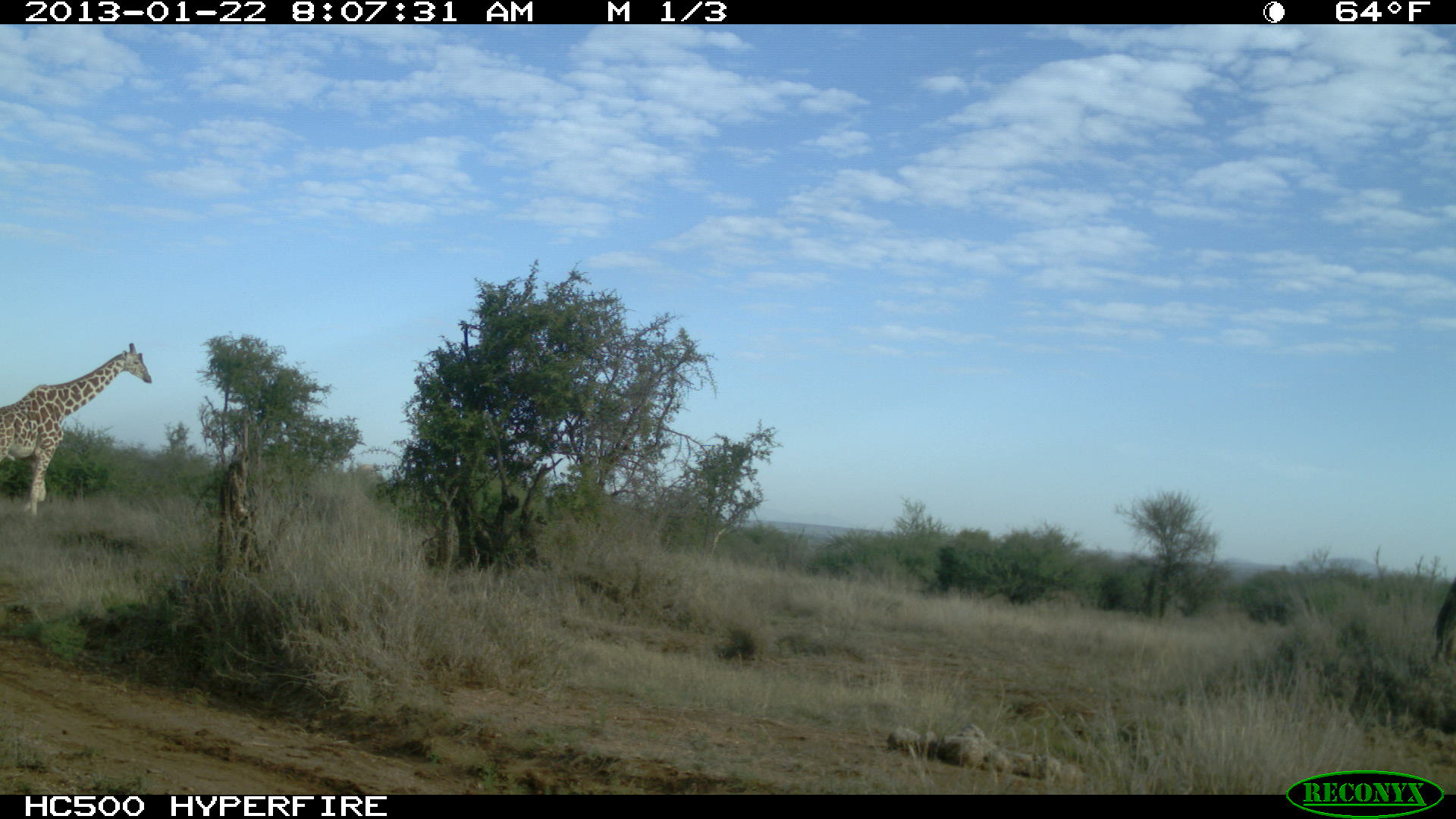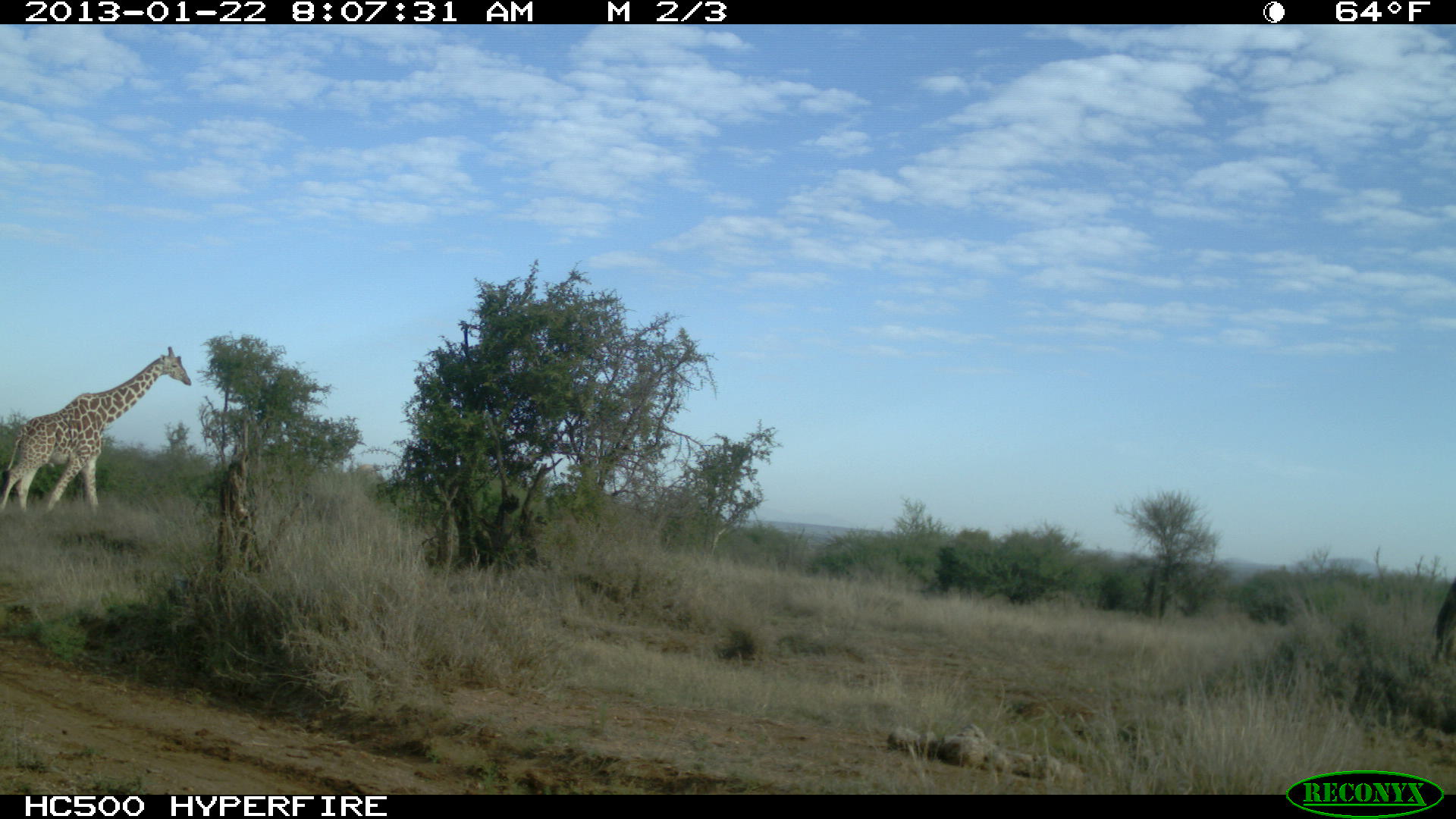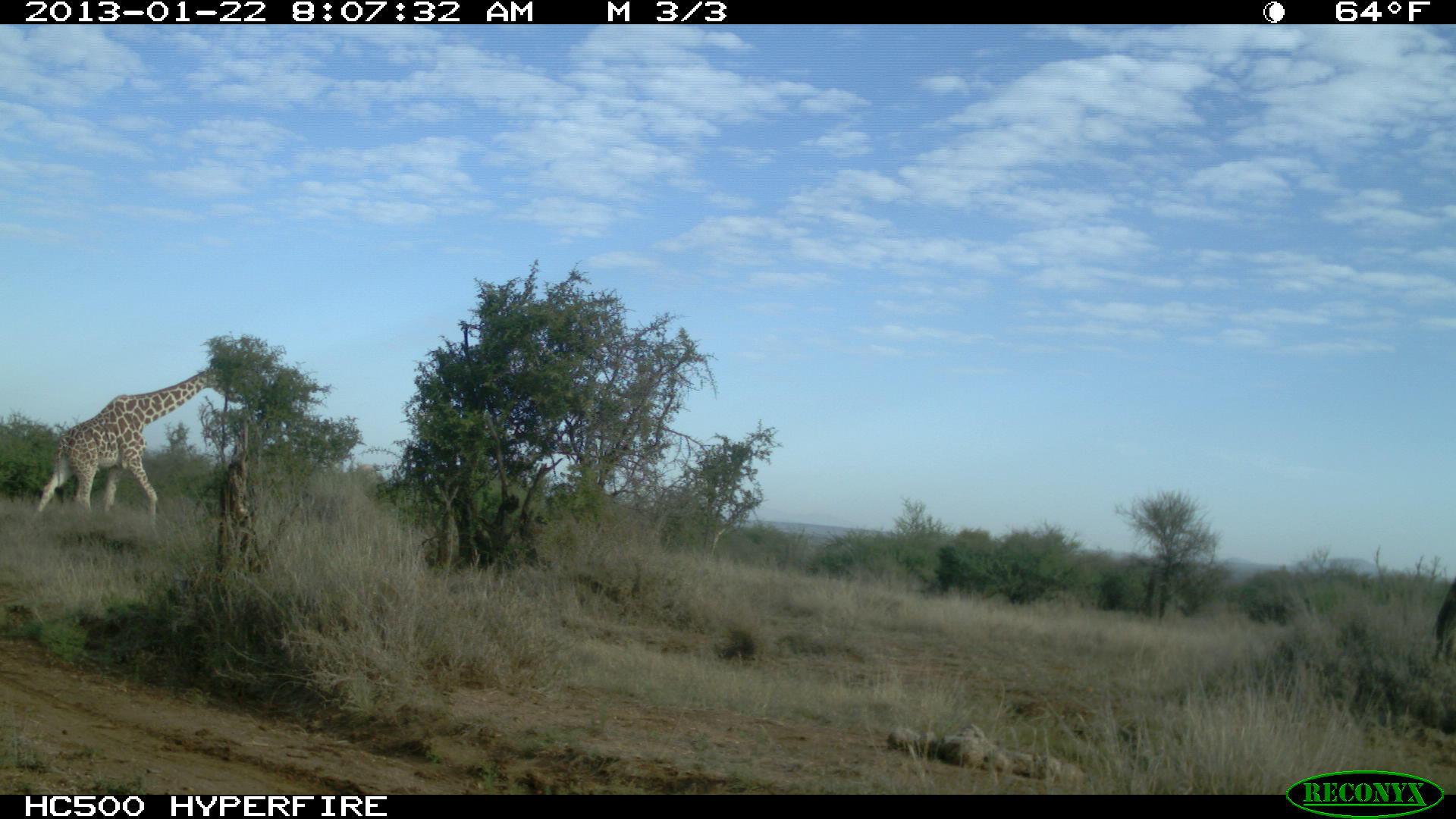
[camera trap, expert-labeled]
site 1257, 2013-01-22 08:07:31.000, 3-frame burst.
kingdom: Animalia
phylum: Chordata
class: Mammalia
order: Artiodactyla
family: Giraffidae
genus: Giraffa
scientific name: Giraffa camelopardalis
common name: giraffe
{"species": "Giraffa camelopardalis (giraffe)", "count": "1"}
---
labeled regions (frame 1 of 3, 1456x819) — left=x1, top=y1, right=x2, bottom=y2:
giraffa camelopardalis: left=0, top=341, right=152, bottom=517; left=1433, top=575, right=1456, bottom=669